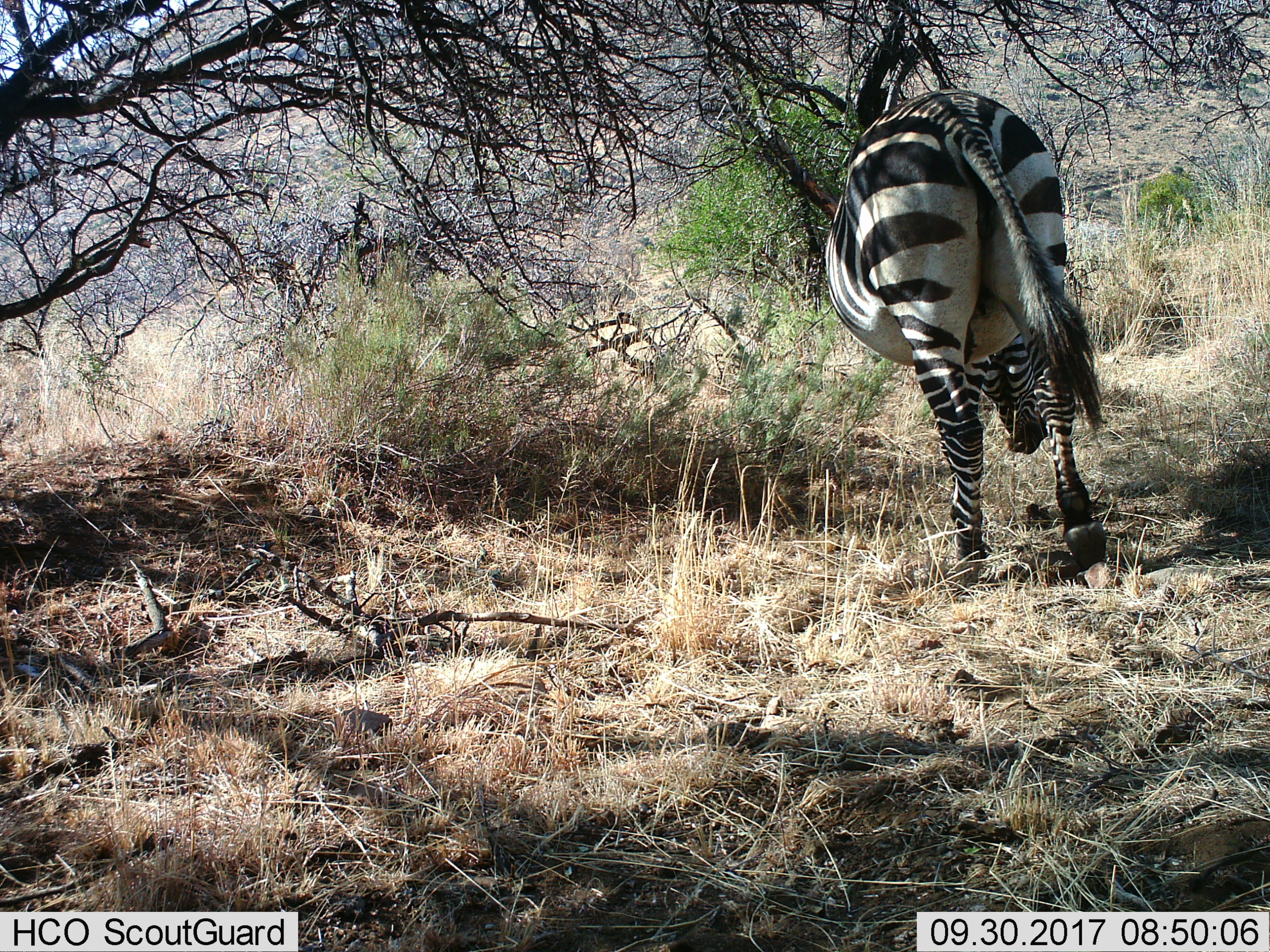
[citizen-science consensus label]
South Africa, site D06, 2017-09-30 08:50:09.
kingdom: Animalia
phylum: Chordata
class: Mammalia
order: Perissodactyla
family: Equidae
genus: Equus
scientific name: Equus zebra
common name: mountain zebra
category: zebramountain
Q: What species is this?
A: Zebramountain (mountain zebra) (Equus zebra).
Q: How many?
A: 1.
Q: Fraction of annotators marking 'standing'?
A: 38%.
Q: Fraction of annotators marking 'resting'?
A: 0%.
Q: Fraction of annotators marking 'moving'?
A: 25%.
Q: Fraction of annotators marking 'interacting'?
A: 0%.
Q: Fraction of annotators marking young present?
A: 0%.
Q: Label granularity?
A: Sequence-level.